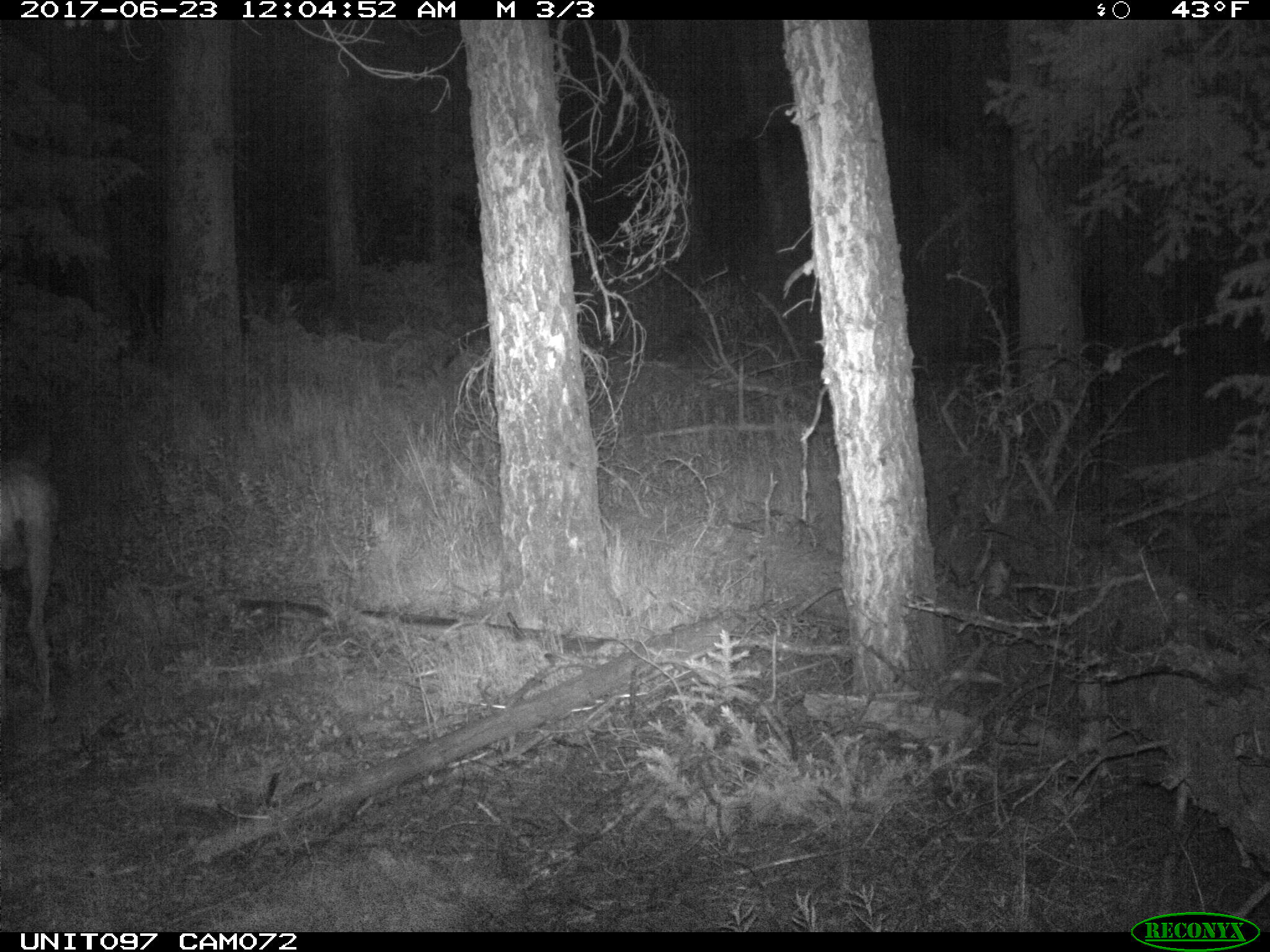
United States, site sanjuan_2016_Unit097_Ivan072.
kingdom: Animalia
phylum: Chordata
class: Mammalia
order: Artiodactyla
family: Cervidae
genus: Odocoileus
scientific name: Odocoileus hemionus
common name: mule deer